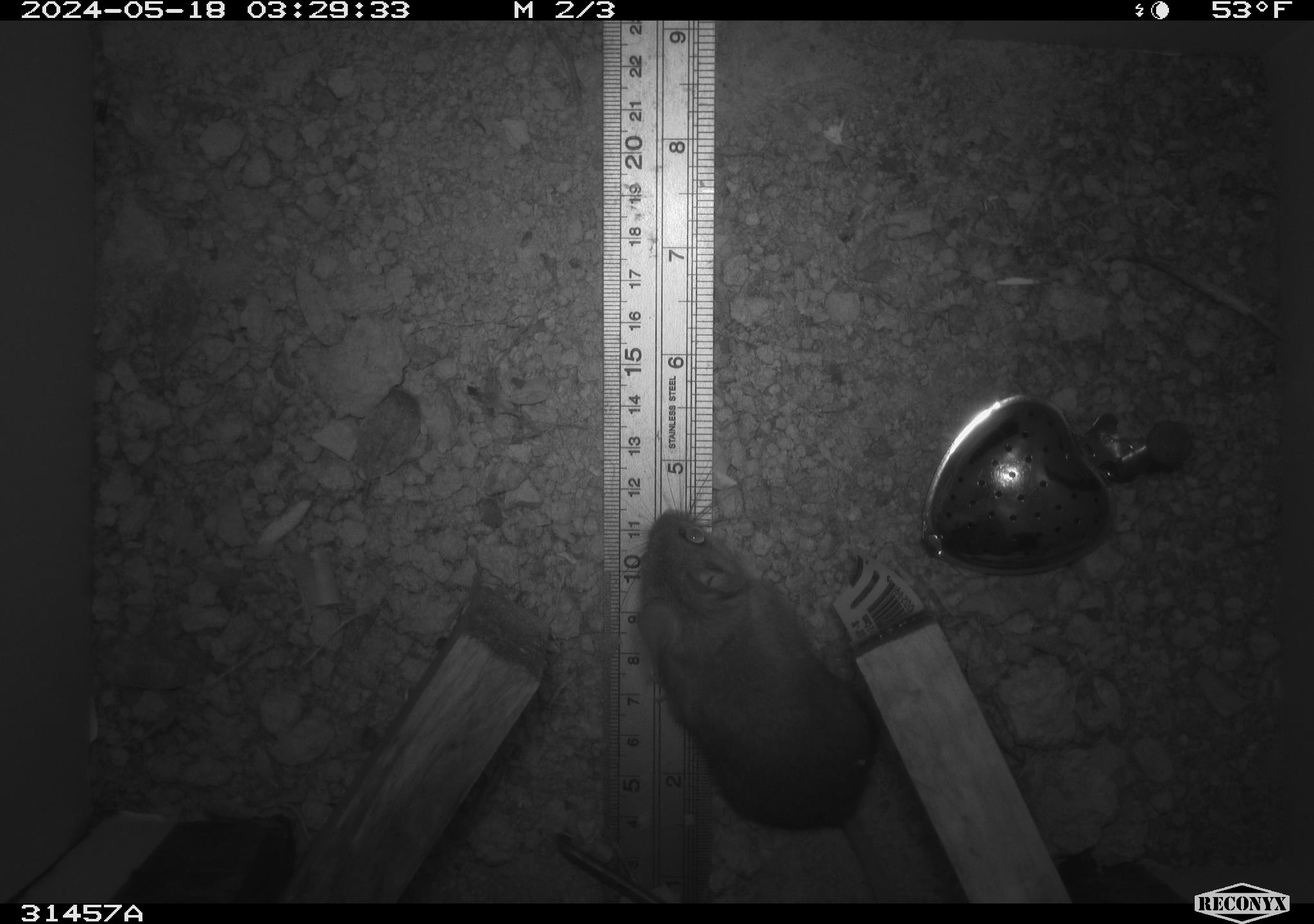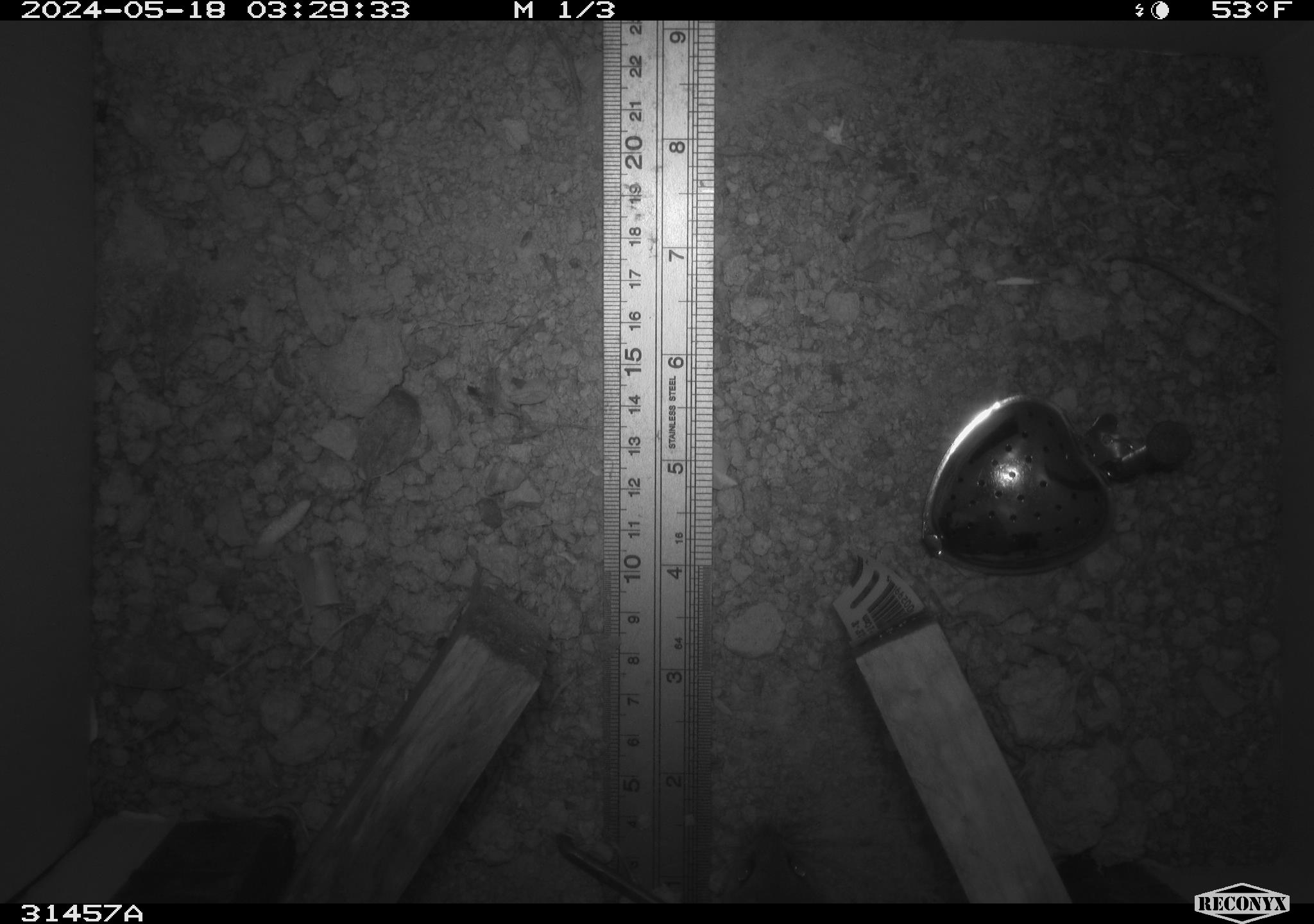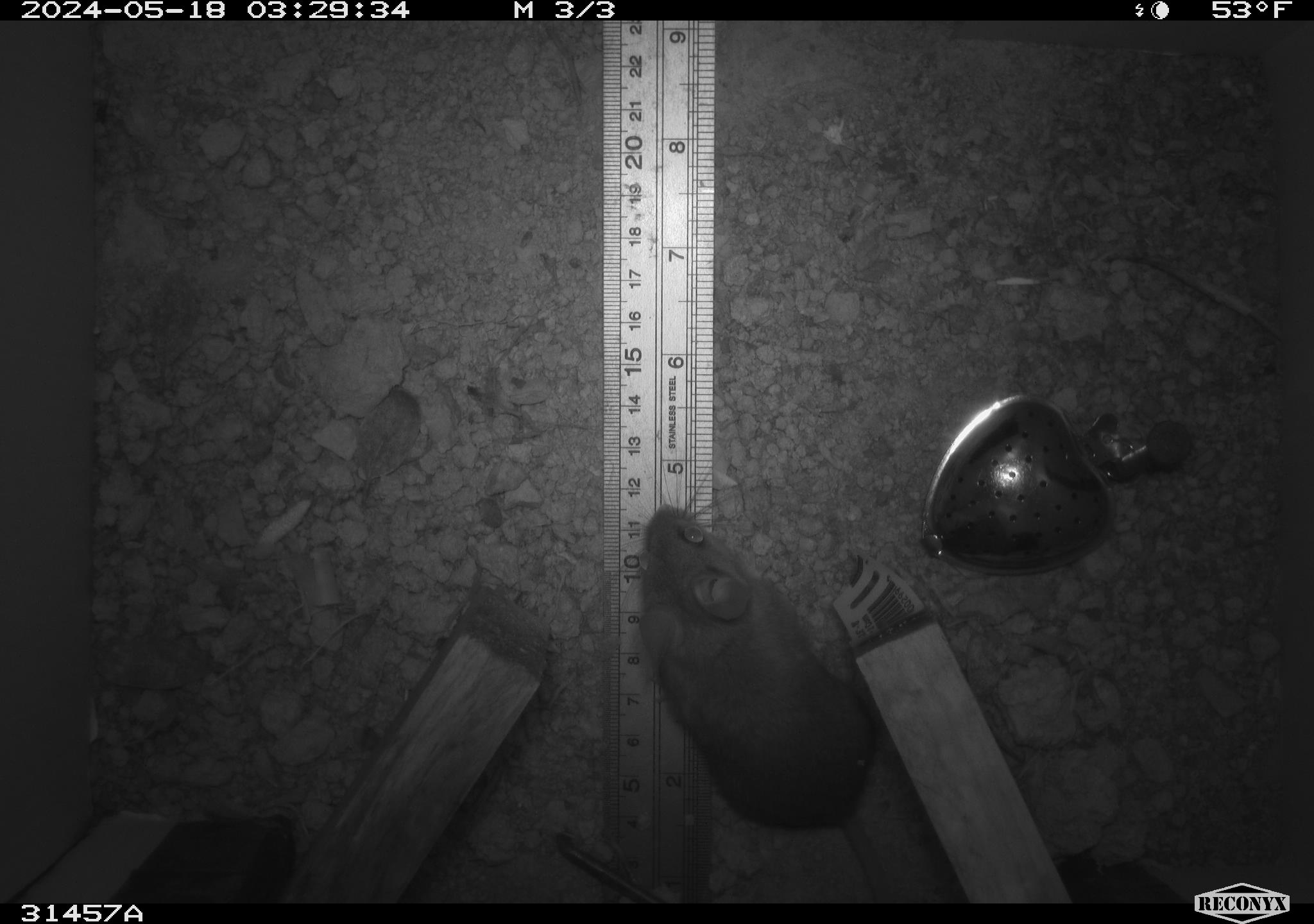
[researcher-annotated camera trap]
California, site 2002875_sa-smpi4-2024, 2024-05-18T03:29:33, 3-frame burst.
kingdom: Animalia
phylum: Chordata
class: Mammalia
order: Rodentia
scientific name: Rodentia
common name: mouse species